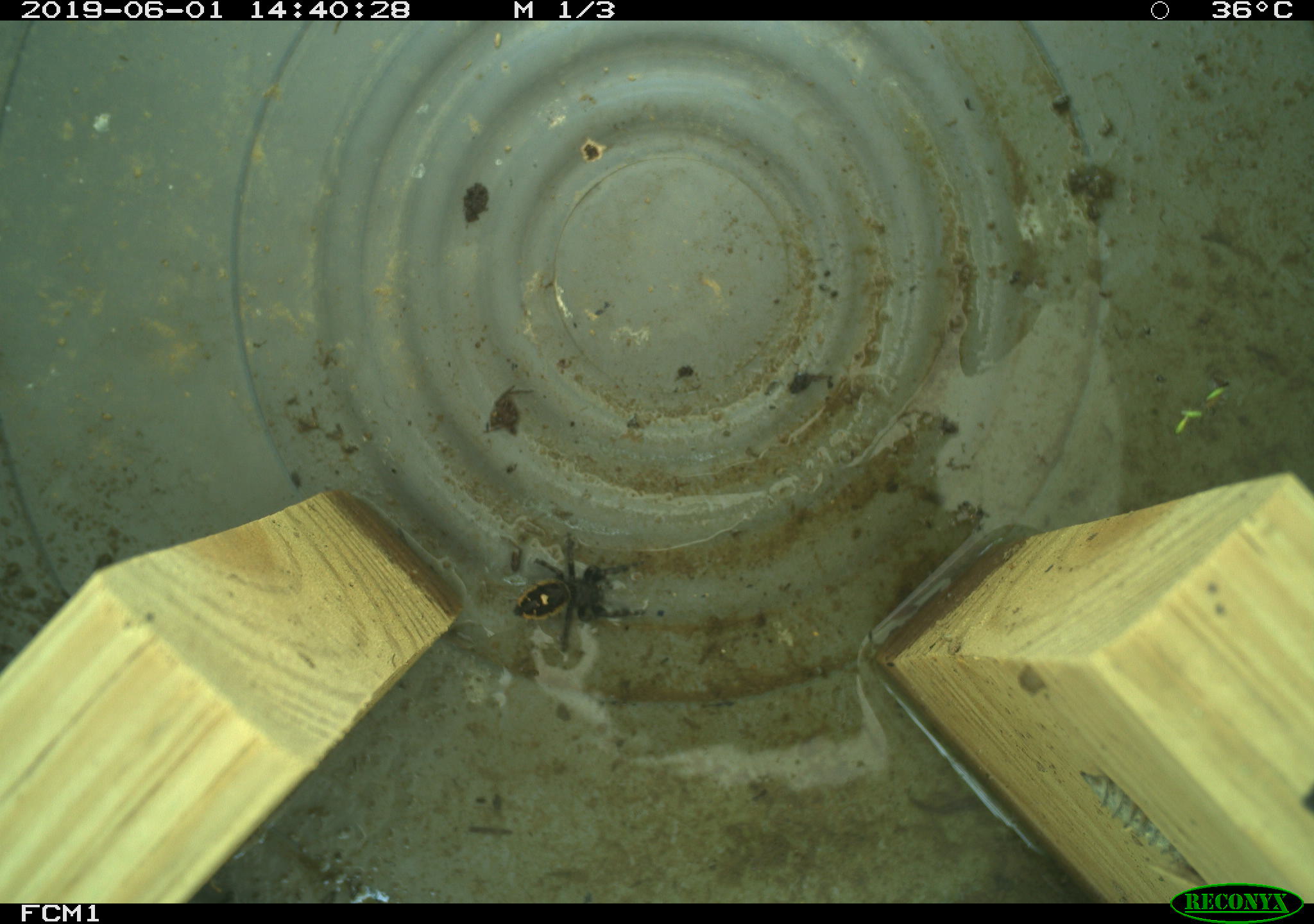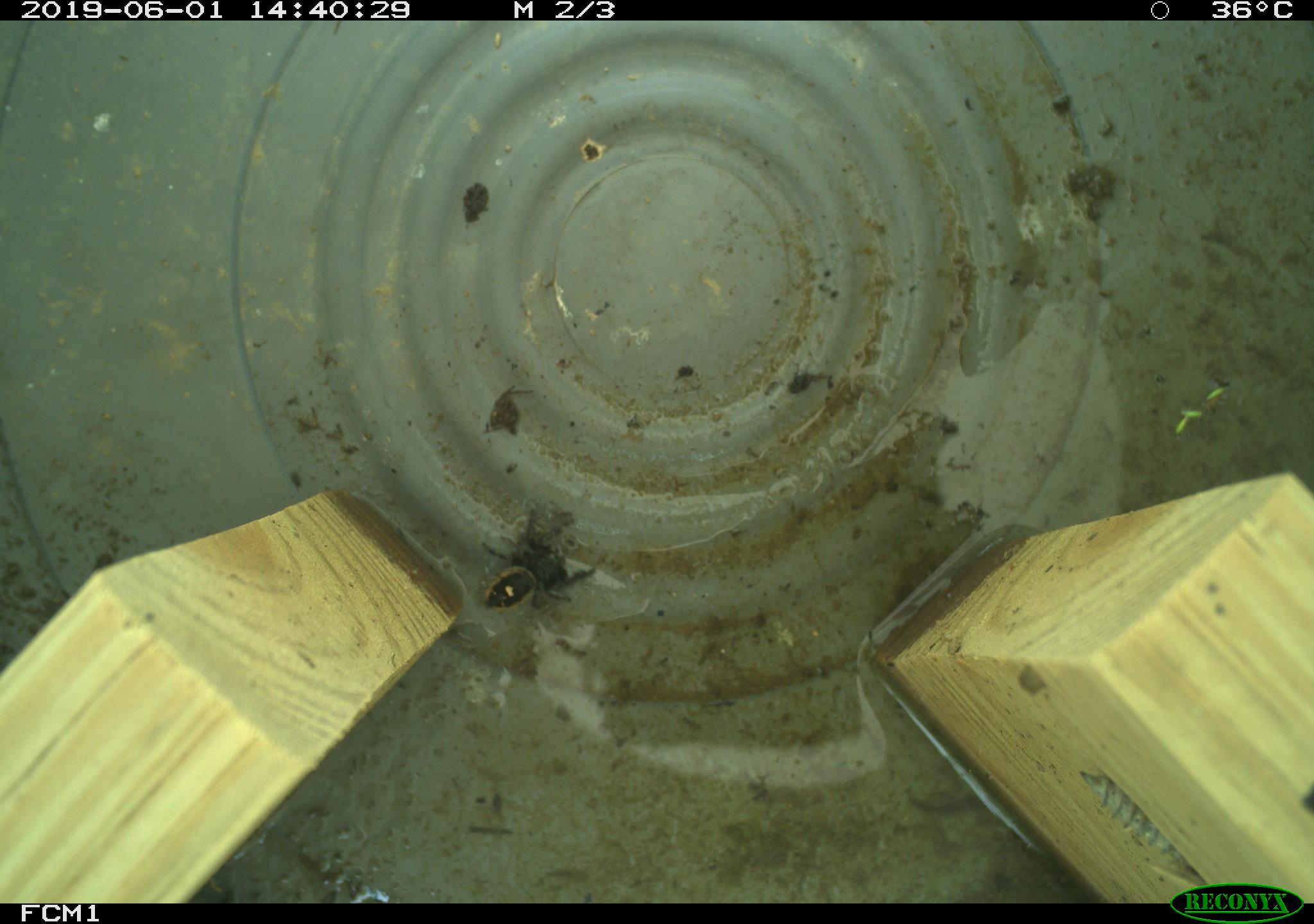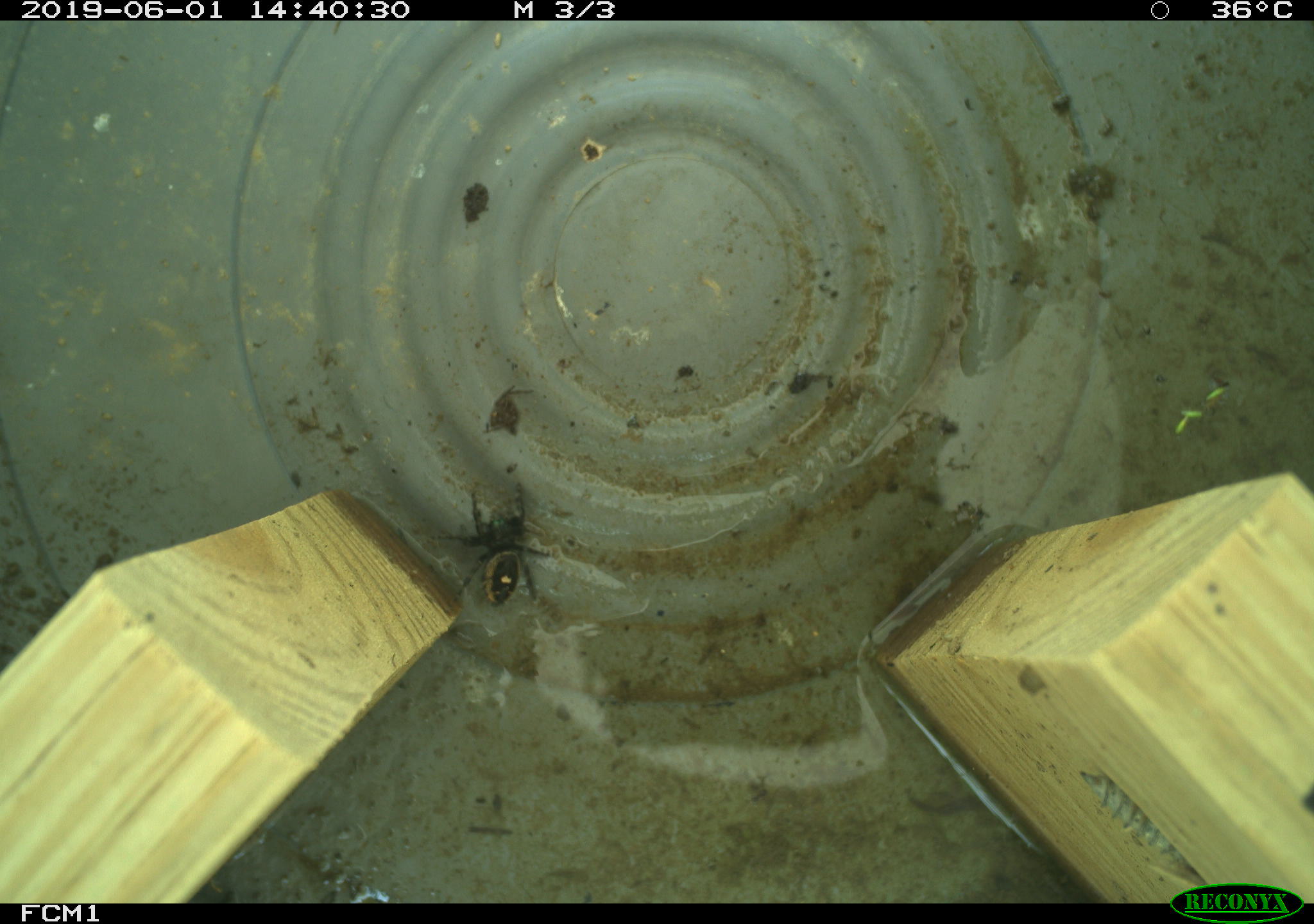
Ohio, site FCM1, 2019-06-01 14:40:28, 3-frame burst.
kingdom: Animalia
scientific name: Animalia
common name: animal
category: invertebrate